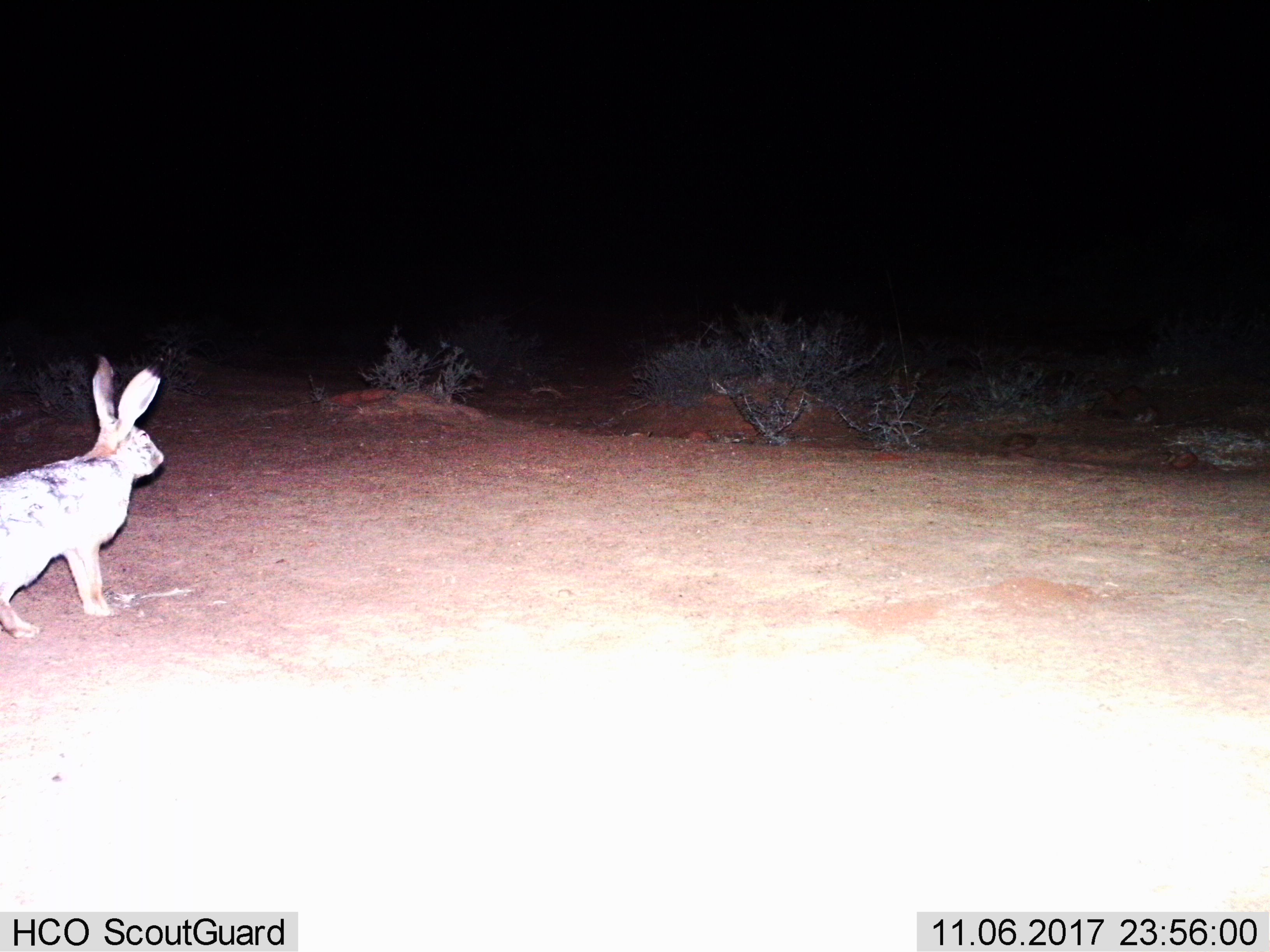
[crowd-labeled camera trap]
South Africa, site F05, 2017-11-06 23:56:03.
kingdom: Animalia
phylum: Chordata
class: Mammalia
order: Lagomorpha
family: Leporidae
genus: Lepus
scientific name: Lepus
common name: hare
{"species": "hare (Lepus)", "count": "1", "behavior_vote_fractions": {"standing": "83%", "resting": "0%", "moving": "17%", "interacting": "0%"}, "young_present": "0%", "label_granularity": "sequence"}